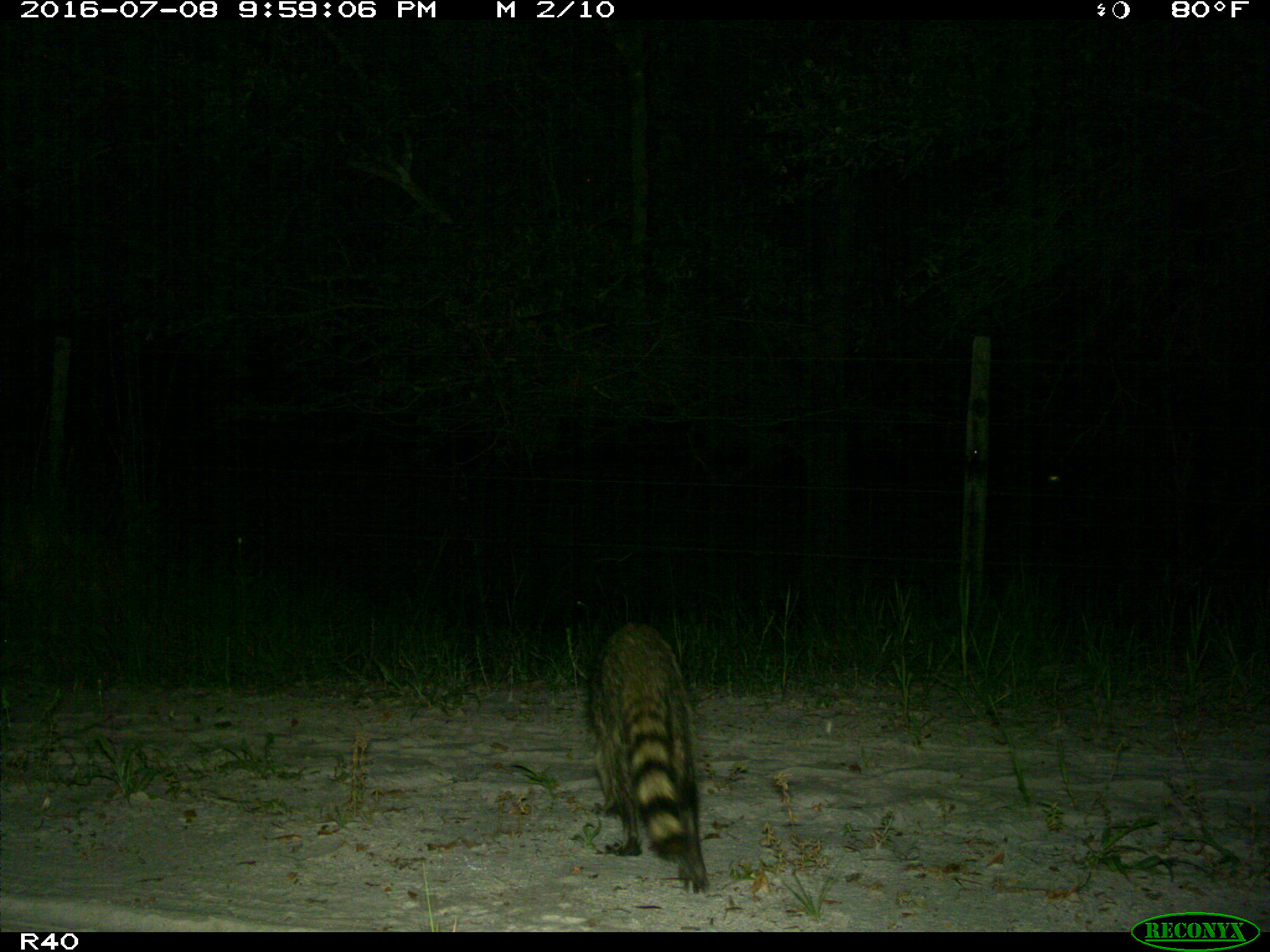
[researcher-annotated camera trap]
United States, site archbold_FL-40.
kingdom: Animalia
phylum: Chordata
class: Mammalia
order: Carnivora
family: Procyonidae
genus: Procyon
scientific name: Procyon lotor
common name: common raccoon